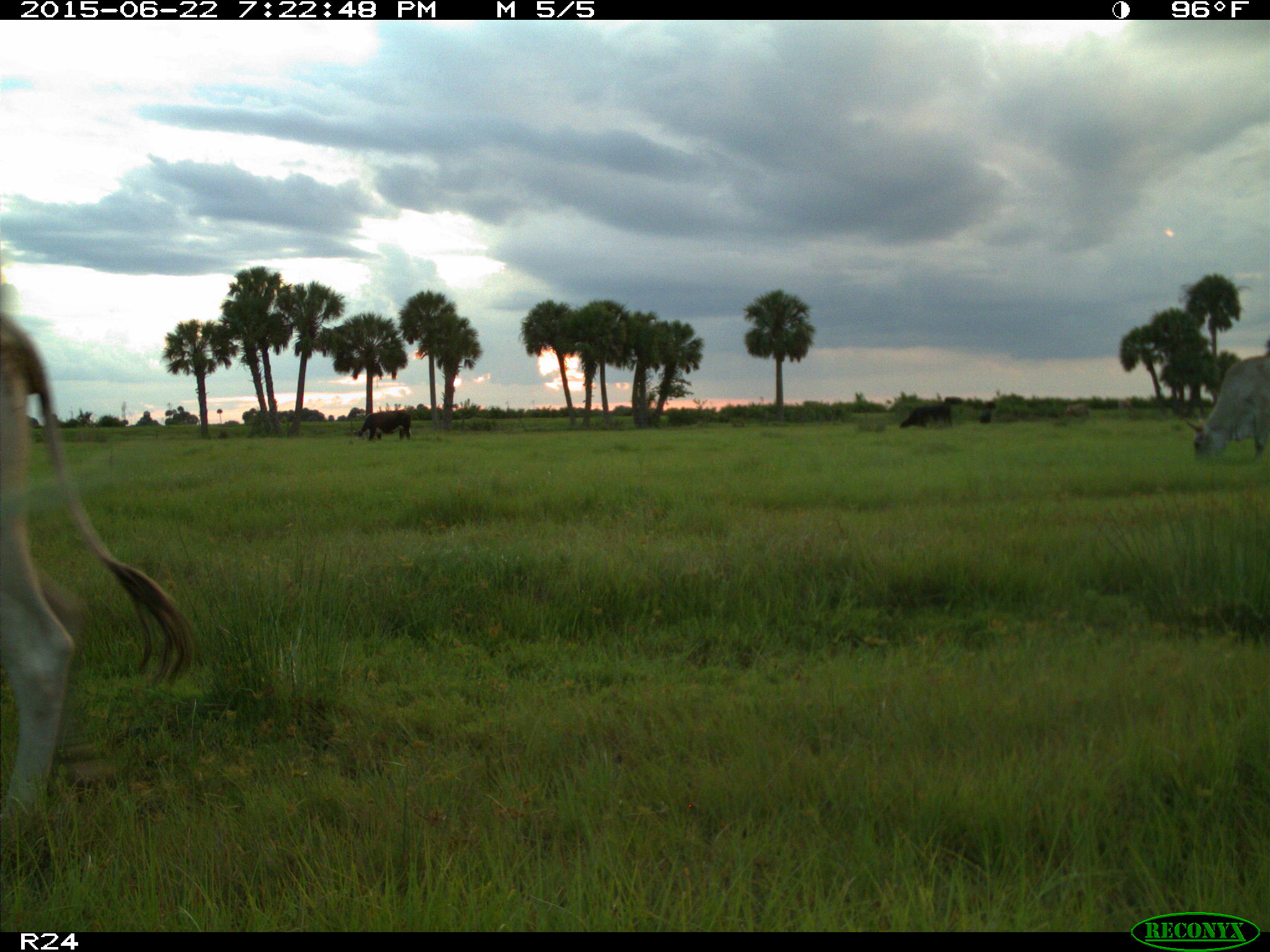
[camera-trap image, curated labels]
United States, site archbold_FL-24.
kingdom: Animalia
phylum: Chordata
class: Mammalia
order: Artiodactyla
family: Bovidae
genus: Bos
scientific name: Bos taurus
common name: domestic cow